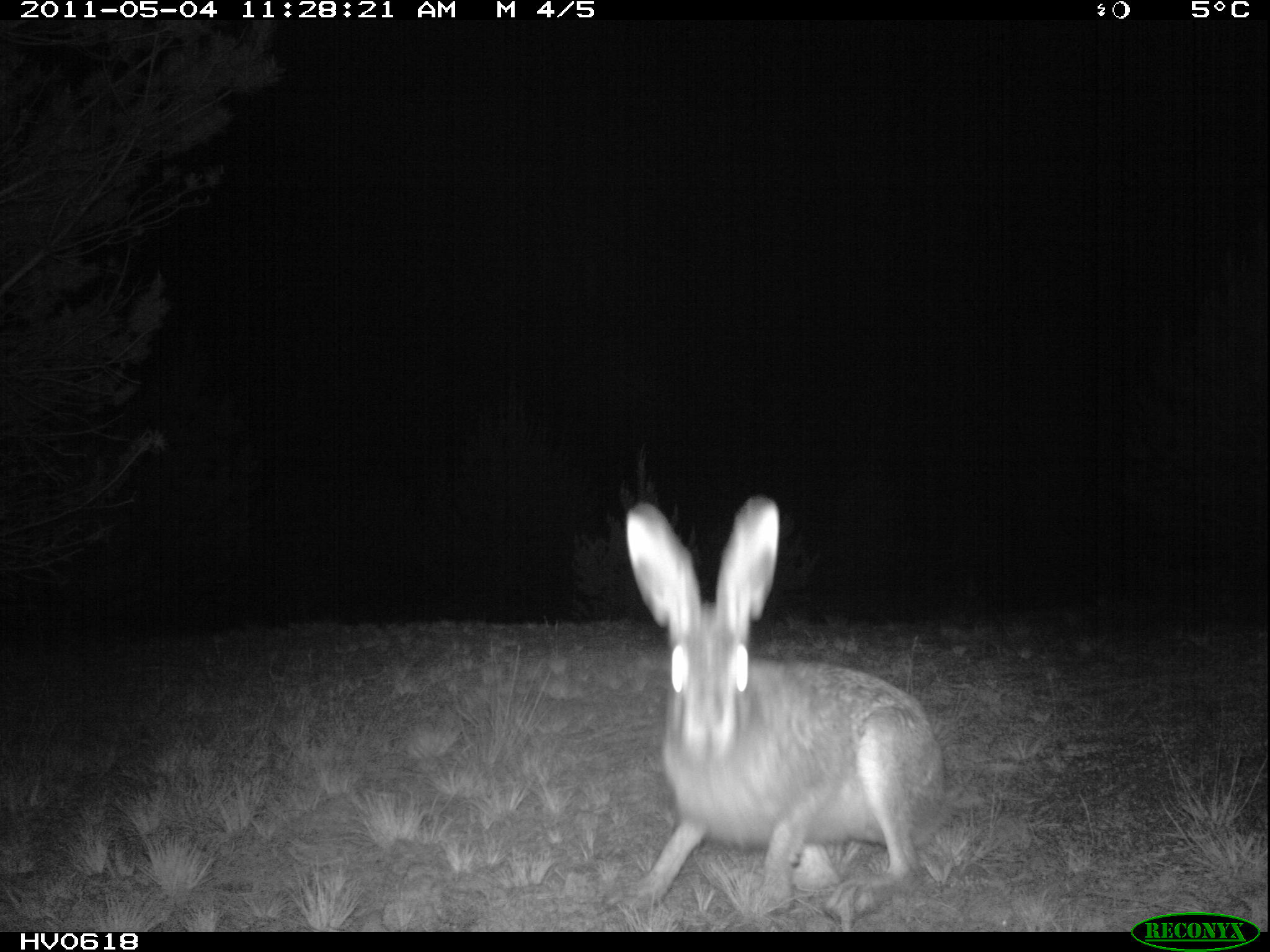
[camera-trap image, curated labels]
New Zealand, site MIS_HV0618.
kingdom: Animalia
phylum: Chordata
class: Mammalia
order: Lagomorpha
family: Leporidae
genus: Lepus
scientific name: Lepus europaeus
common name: brown hare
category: hare